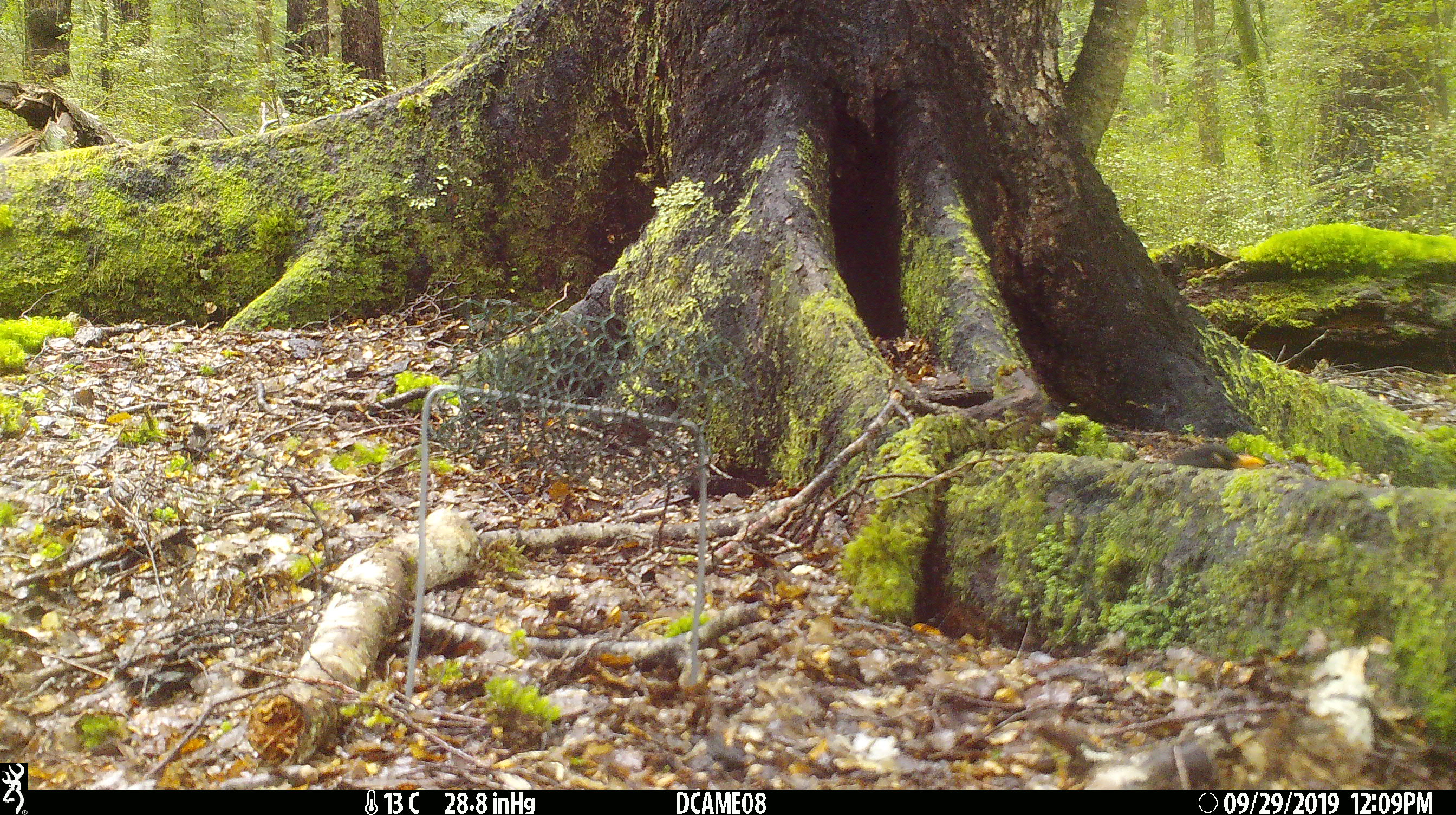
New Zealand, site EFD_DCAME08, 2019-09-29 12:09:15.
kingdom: Animalia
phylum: Chordata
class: Aves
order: Passeriformes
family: Turdidae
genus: Turdus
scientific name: Turdus merula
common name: eurasian blackbird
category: blackbird